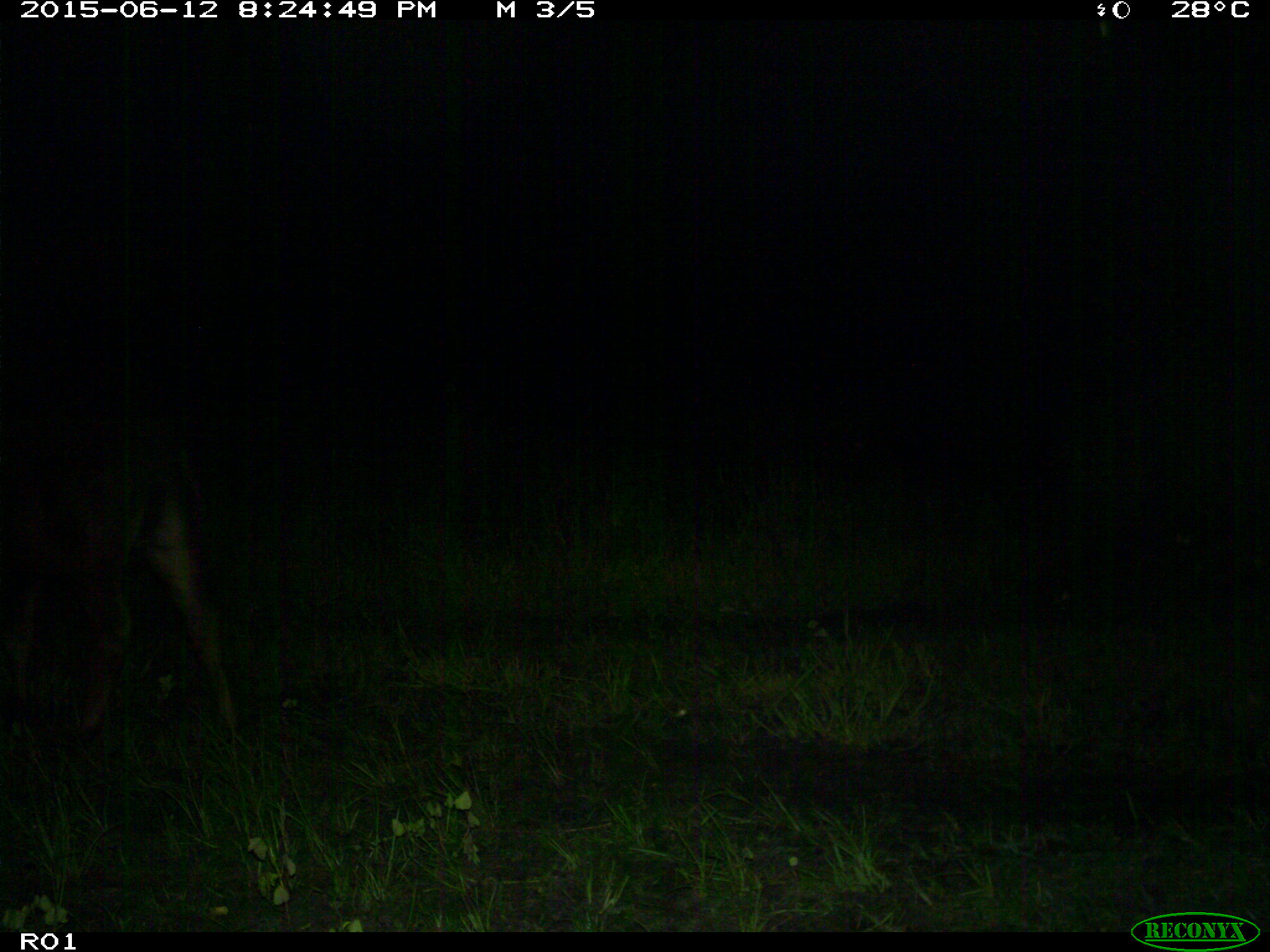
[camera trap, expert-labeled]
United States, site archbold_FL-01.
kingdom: Animalia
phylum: Chordata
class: Mammalia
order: Artiodactyla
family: Bovidae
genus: Bos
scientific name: Bos taurus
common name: domestic cow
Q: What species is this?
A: Bos taurus (domestic cow).